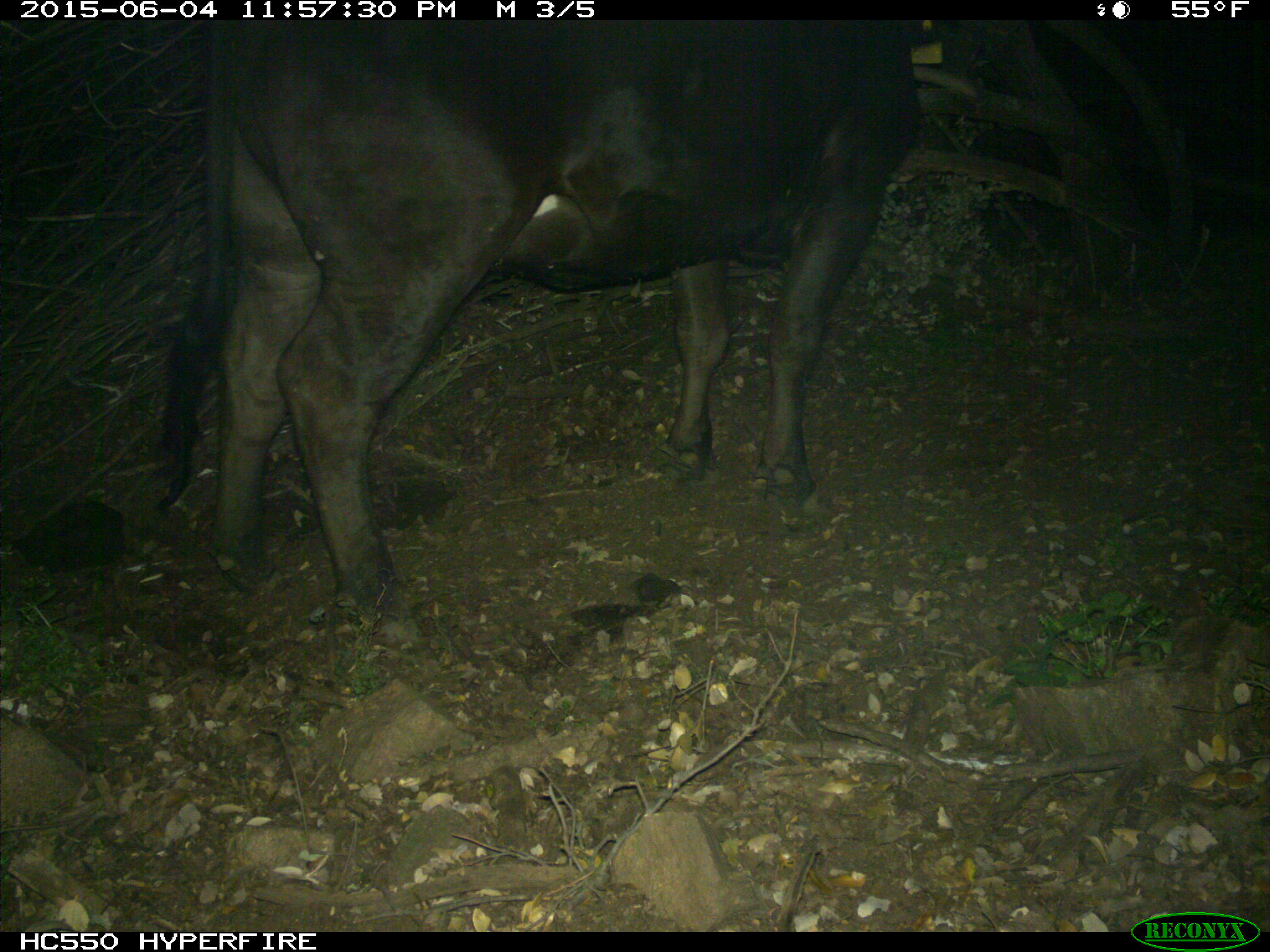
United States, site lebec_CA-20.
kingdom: Animalia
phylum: Chordata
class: Mammalia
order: Artiodactyla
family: Bovidae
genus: Bos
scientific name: Bos taurus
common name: domestic cow